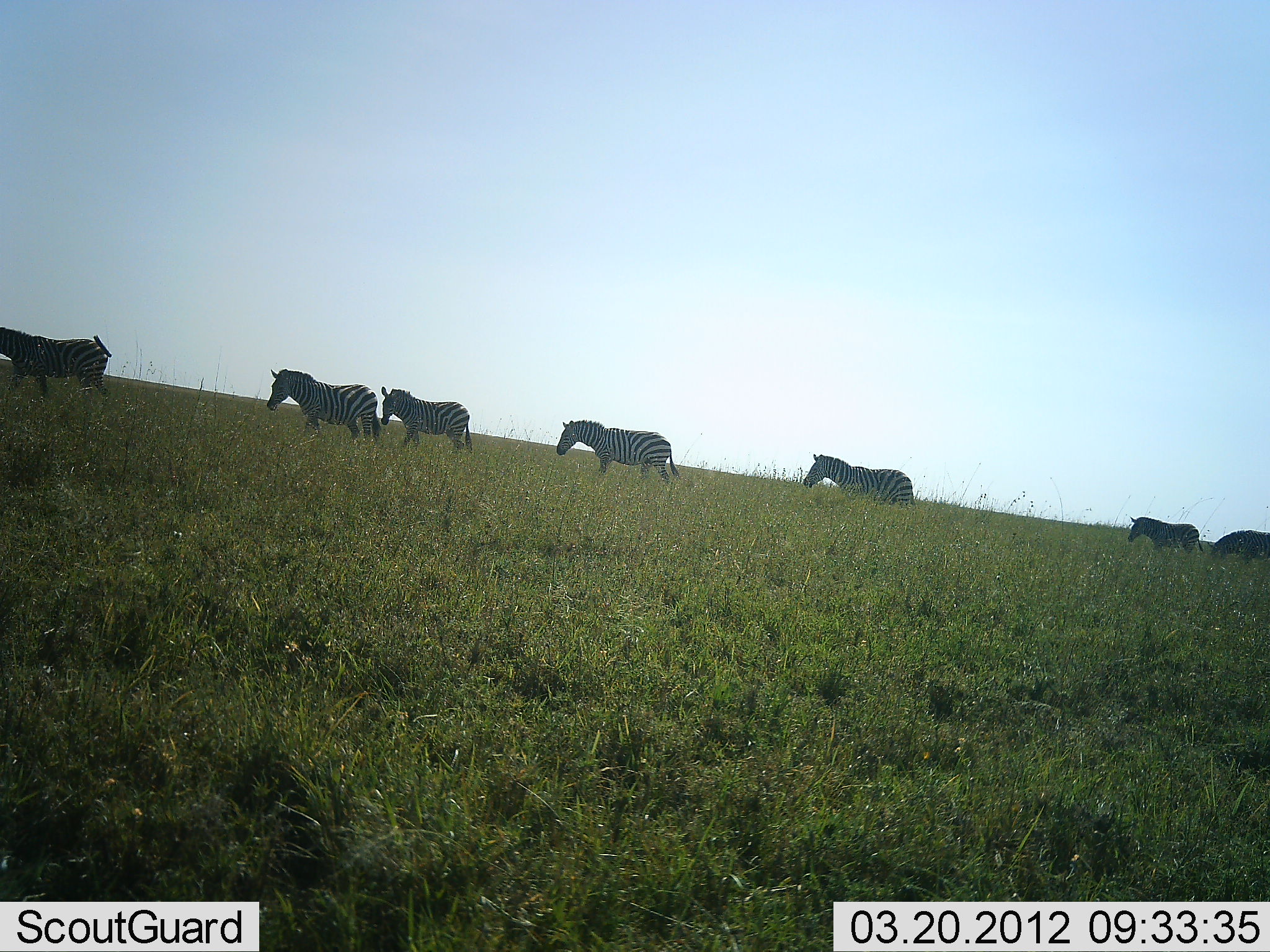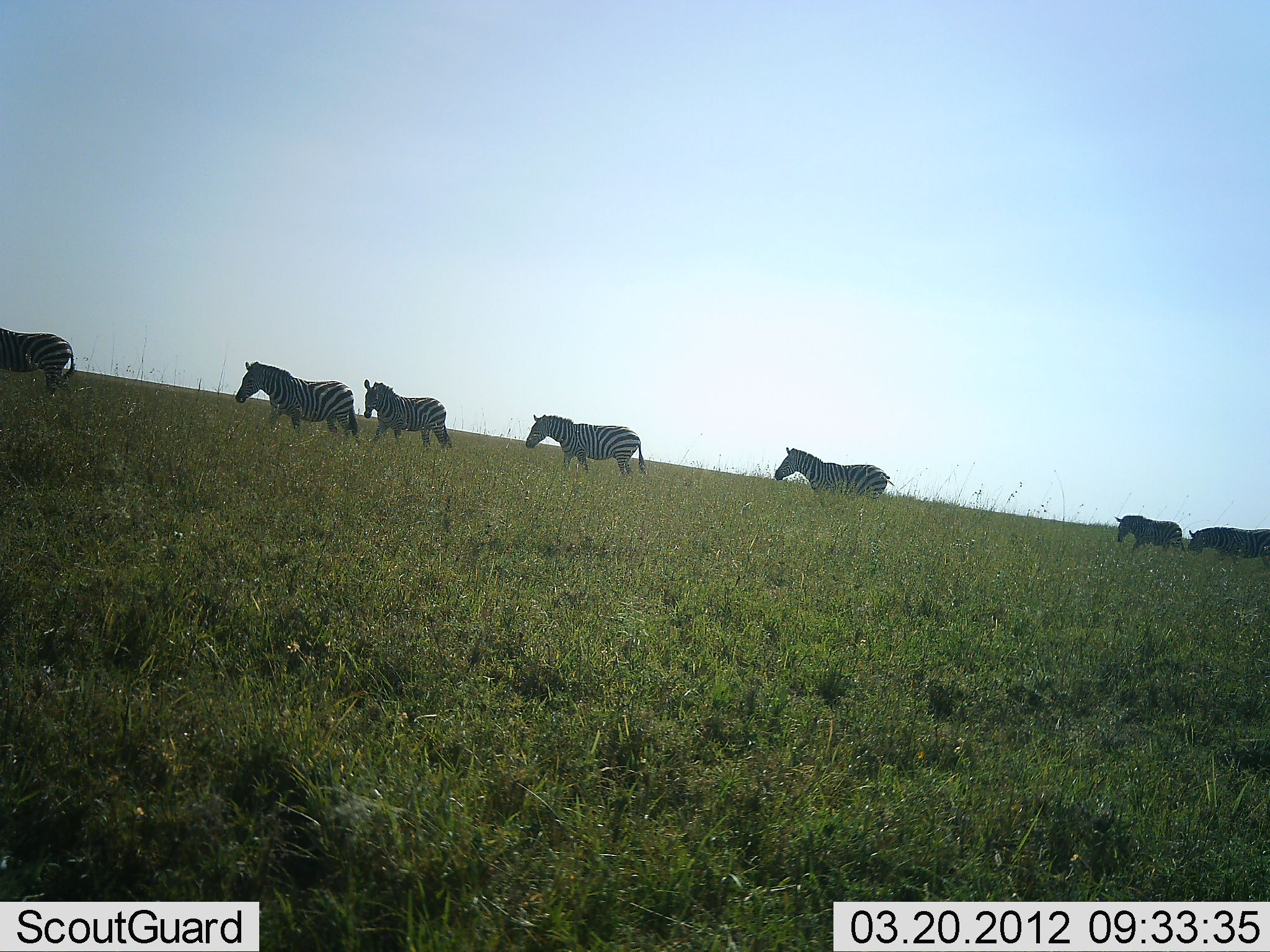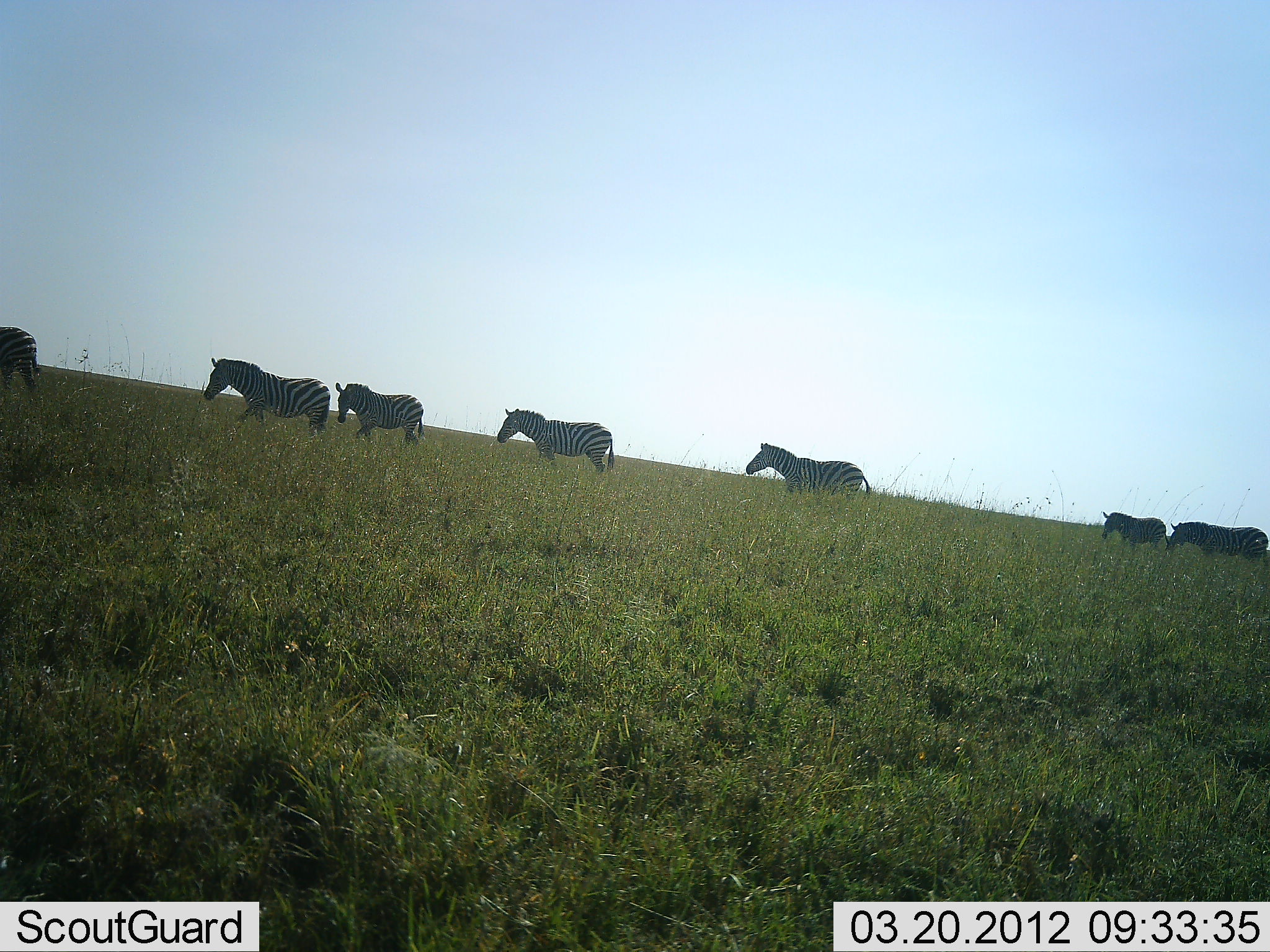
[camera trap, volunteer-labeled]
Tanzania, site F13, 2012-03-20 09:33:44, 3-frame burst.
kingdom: Animalia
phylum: Chordata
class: Mammalia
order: Perissodactyla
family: Equidae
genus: Equus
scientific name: Equus quagga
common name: plains zebra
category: zebra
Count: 7.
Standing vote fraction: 6%.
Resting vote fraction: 0%.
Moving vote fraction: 97%.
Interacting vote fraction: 0%.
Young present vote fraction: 6%.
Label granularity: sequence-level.